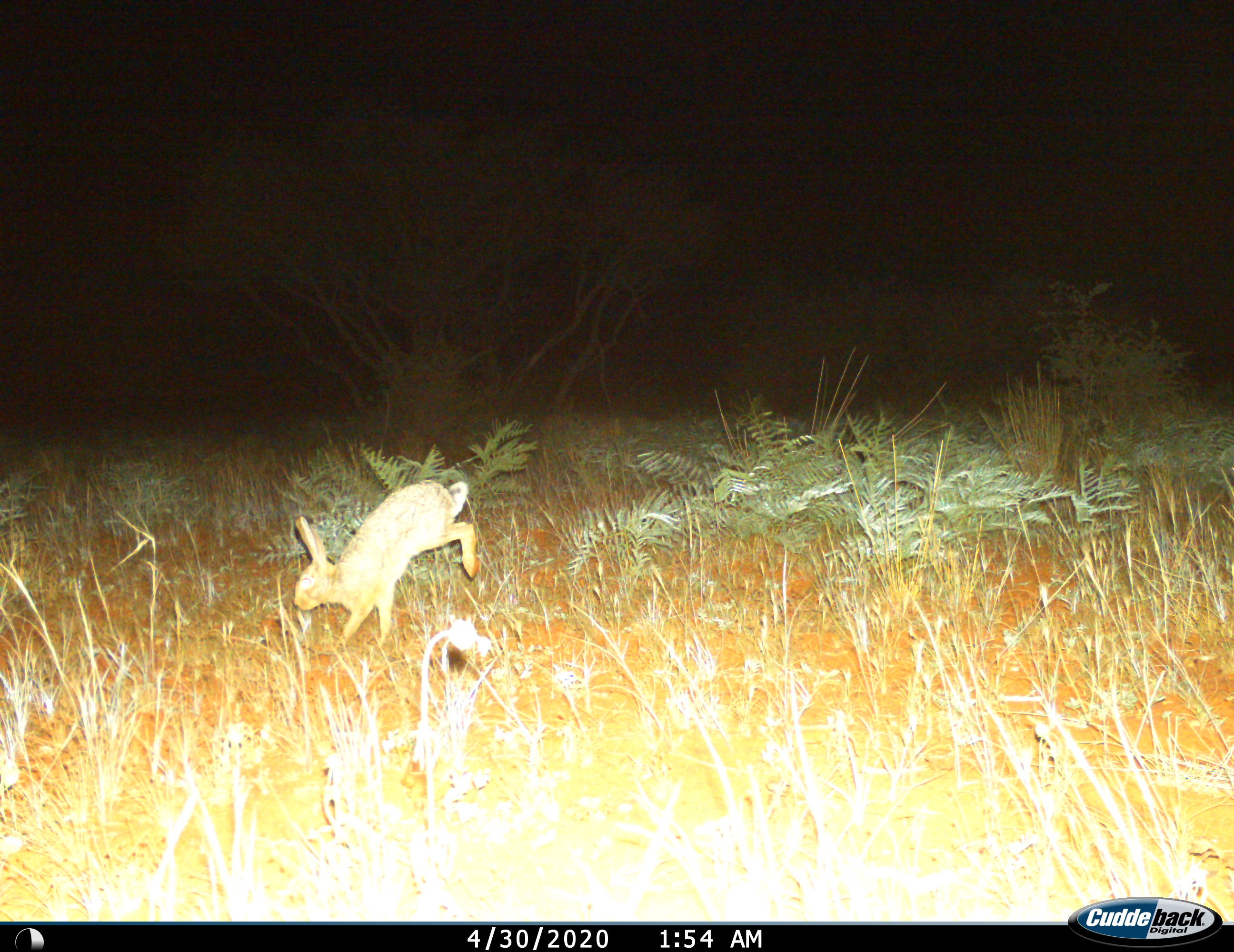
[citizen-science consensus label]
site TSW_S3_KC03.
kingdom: Animalia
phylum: Chordata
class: Mammalia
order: Lagomorpha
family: Leporidae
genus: Lepus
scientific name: Lepus capensis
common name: cape hare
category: harecape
Harecape (cape hare) (Lepus capensis), count 1. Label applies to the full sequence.